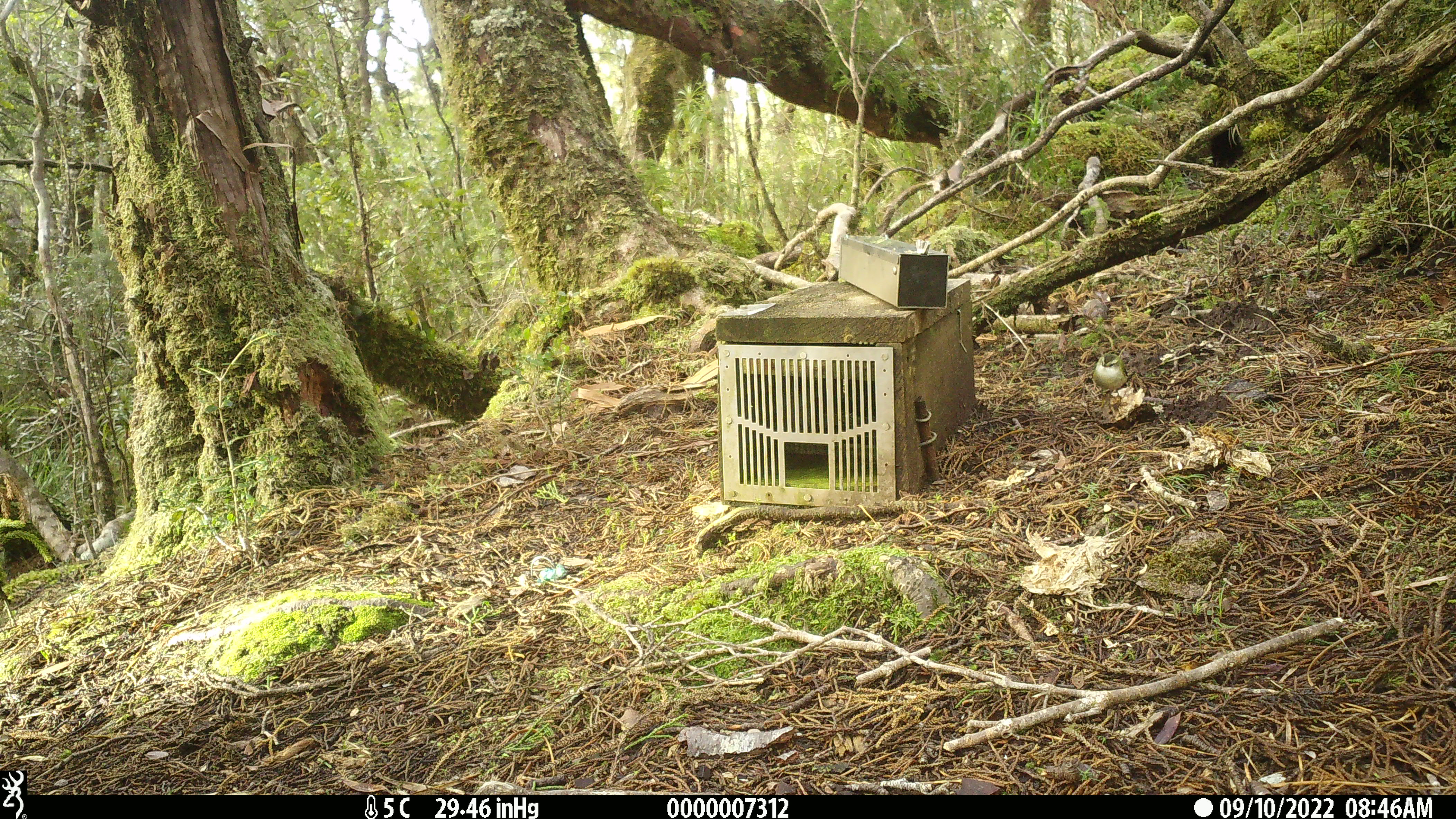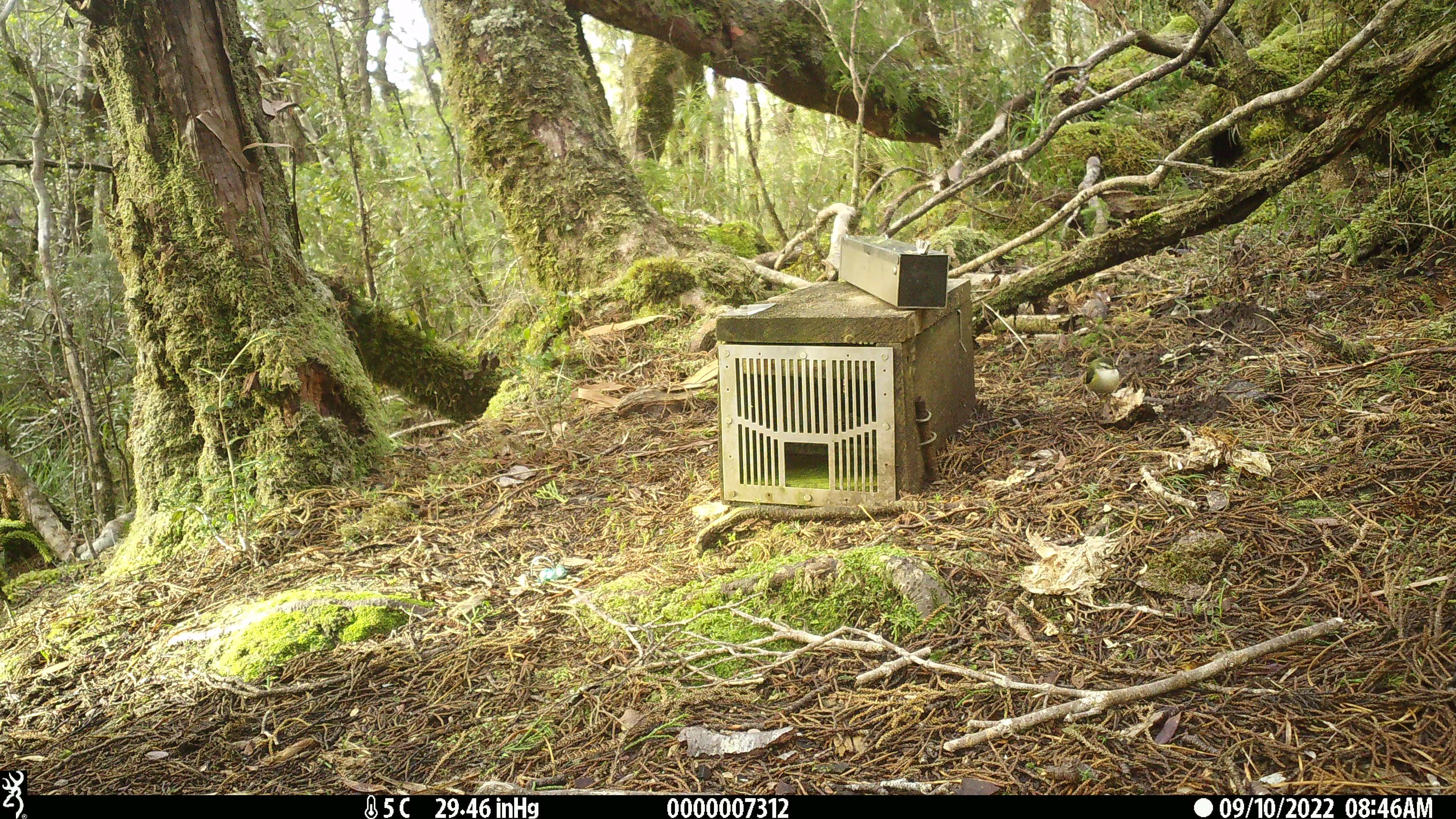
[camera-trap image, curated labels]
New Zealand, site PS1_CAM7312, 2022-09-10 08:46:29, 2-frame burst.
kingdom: Animalia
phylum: Chordata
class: Aves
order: Passeriformes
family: Acanthisittidae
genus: Acanthisitta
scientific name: Acanthisitta chloris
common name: rifleman